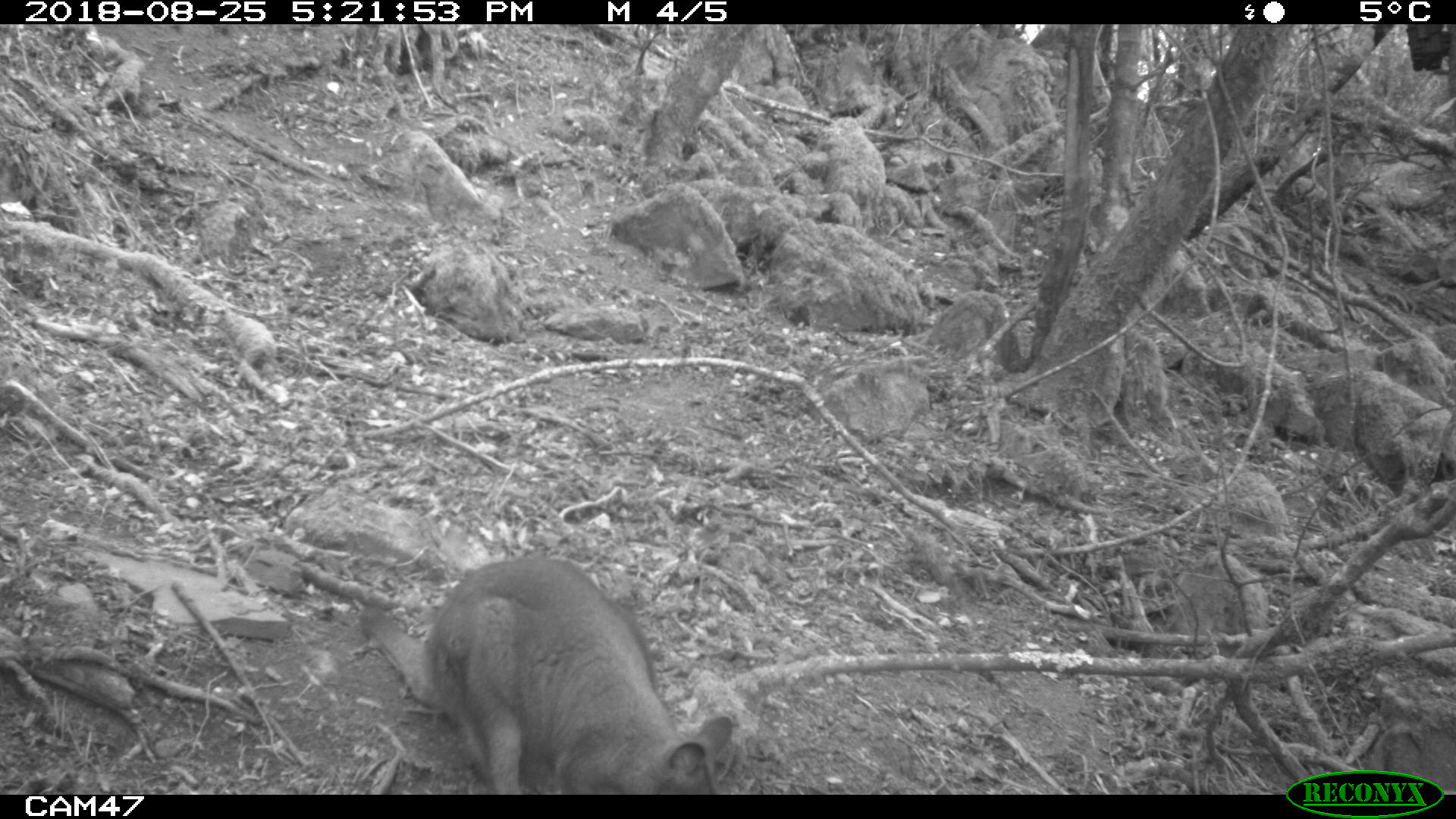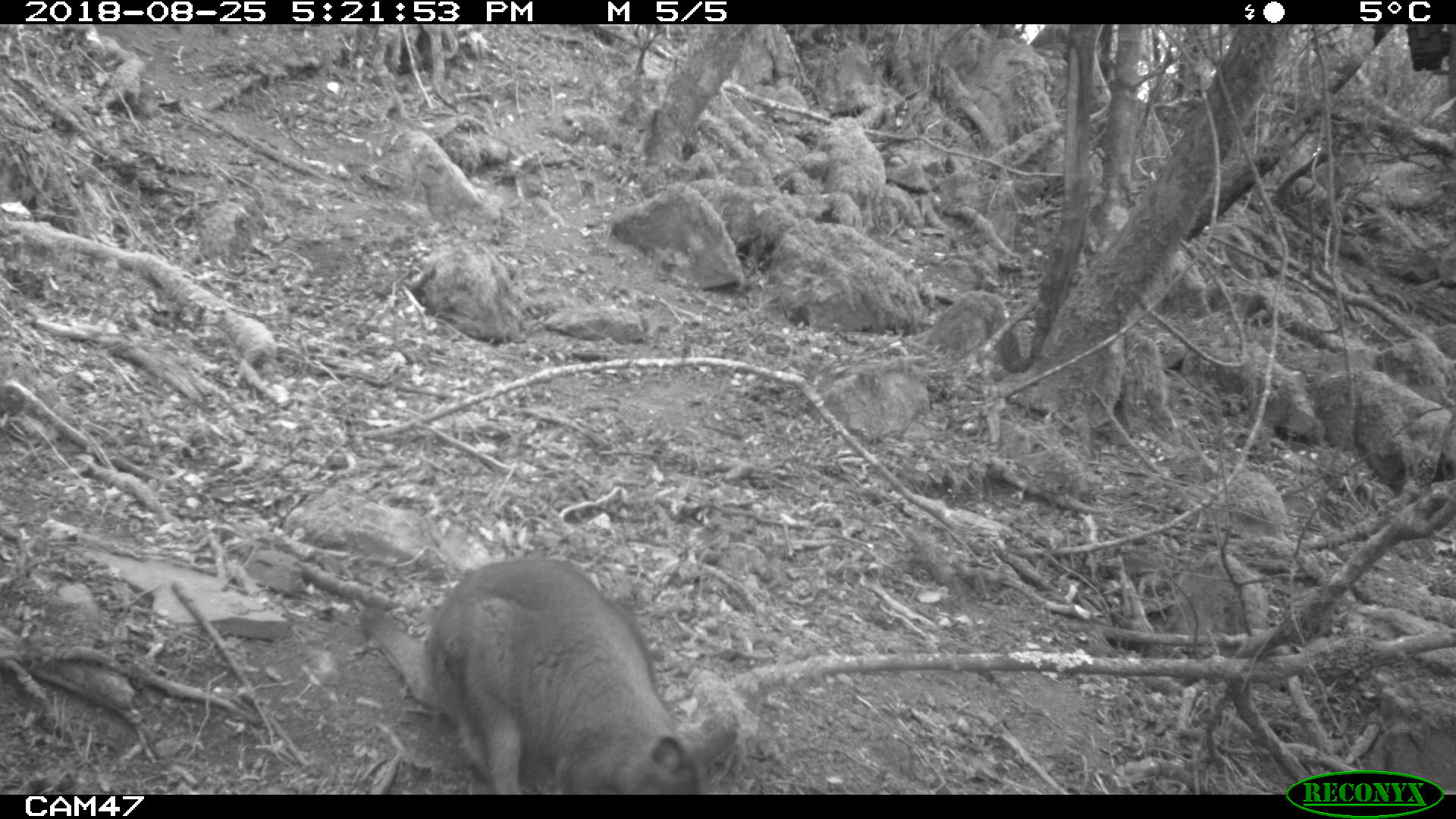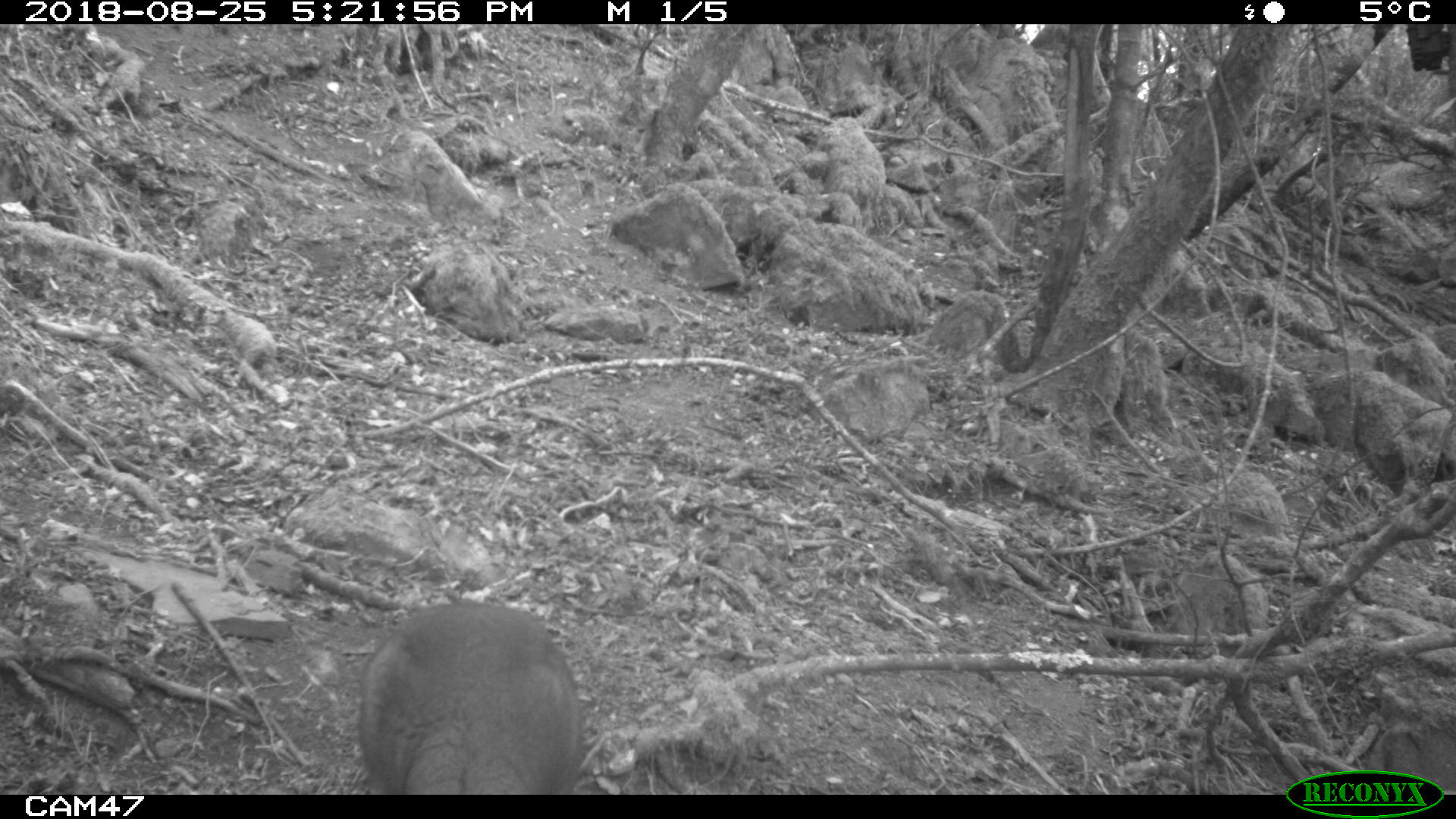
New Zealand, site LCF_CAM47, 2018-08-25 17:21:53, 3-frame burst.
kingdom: Animalia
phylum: Chordata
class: Mammalia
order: Diprotodontia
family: Macropodidae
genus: Notamacropus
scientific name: Notamacropus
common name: wallaby